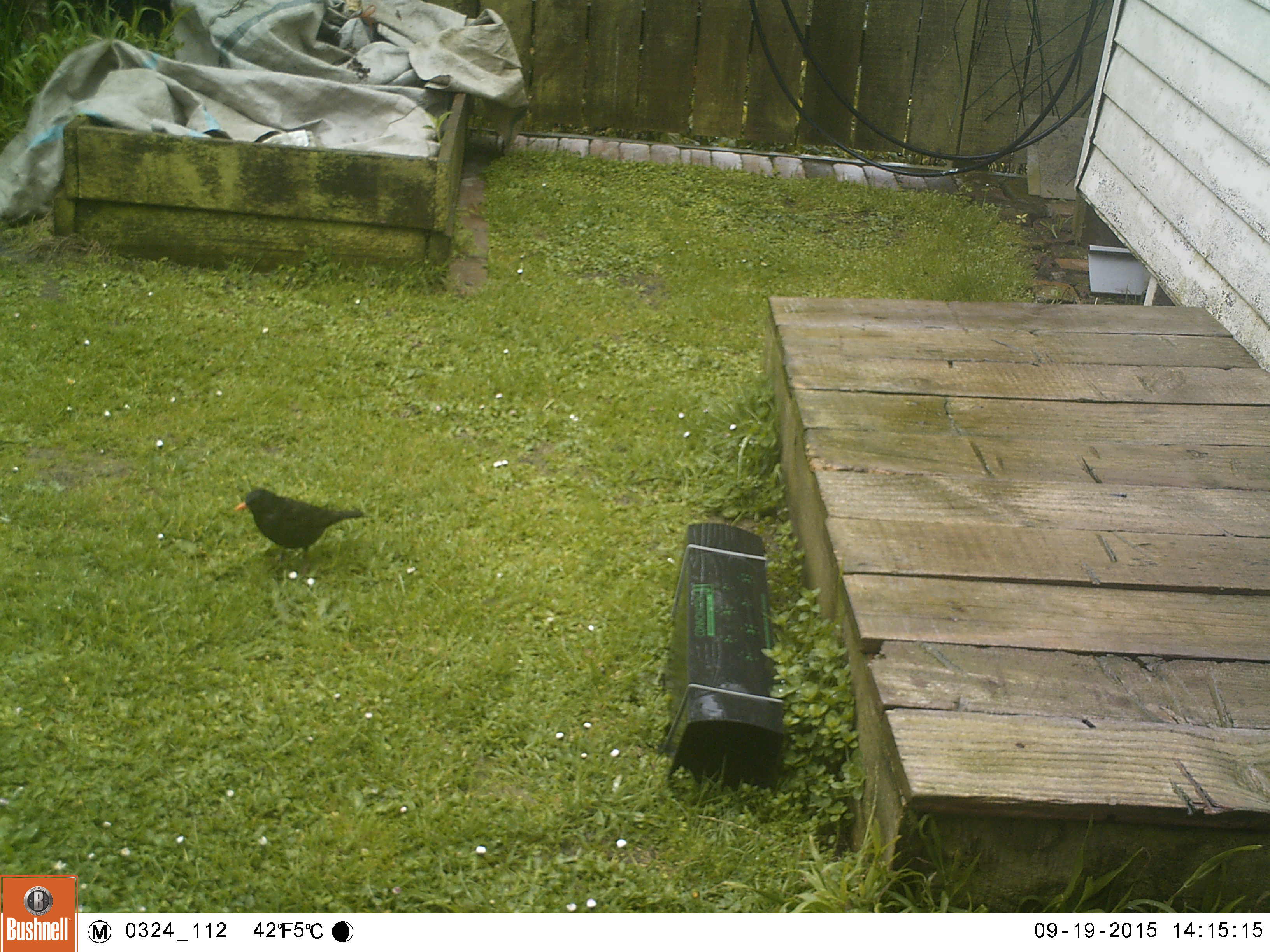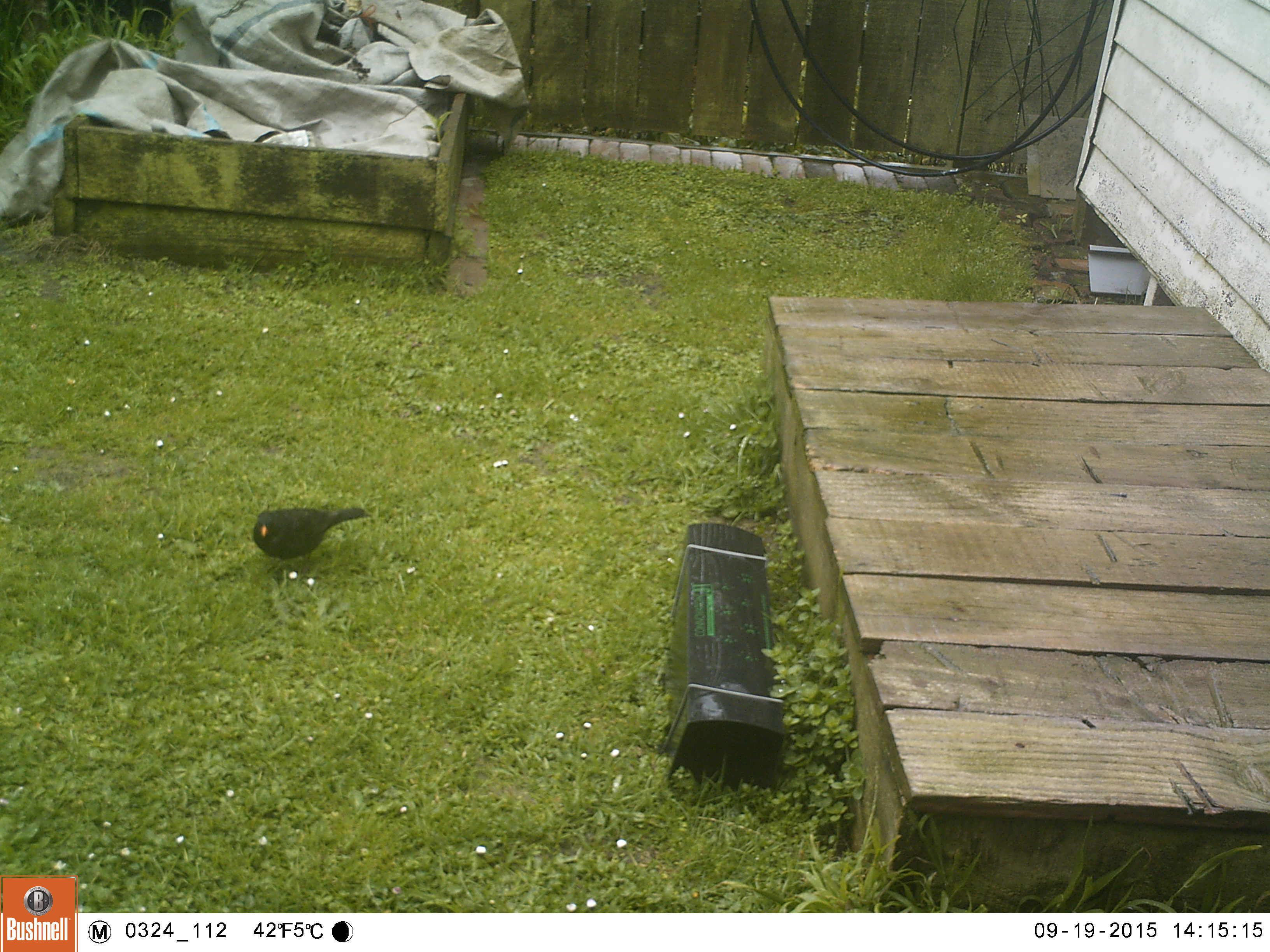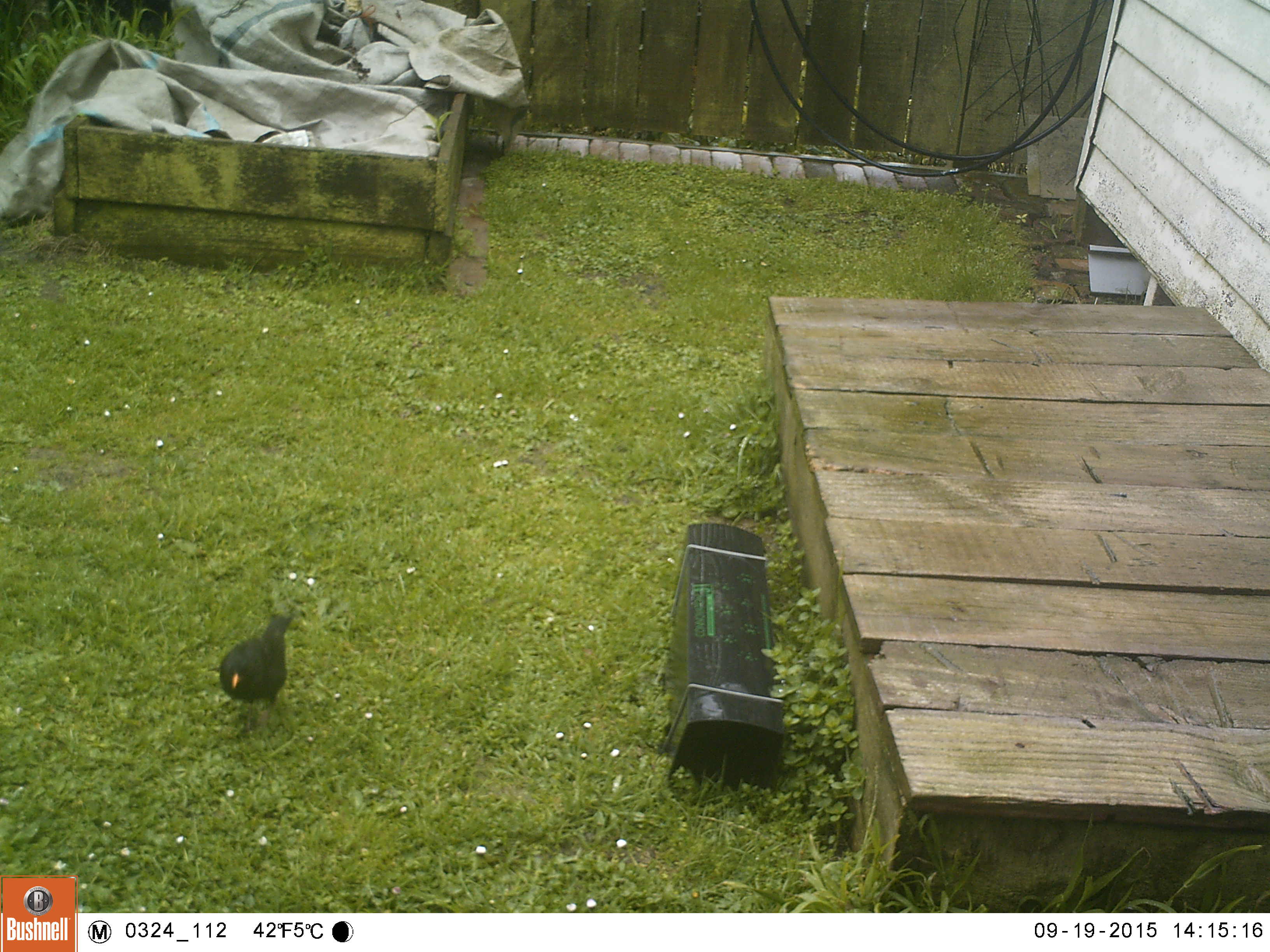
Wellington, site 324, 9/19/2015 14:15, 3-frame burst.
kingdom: Animalia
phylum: Chordata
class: Aves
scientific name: Aves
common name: bird